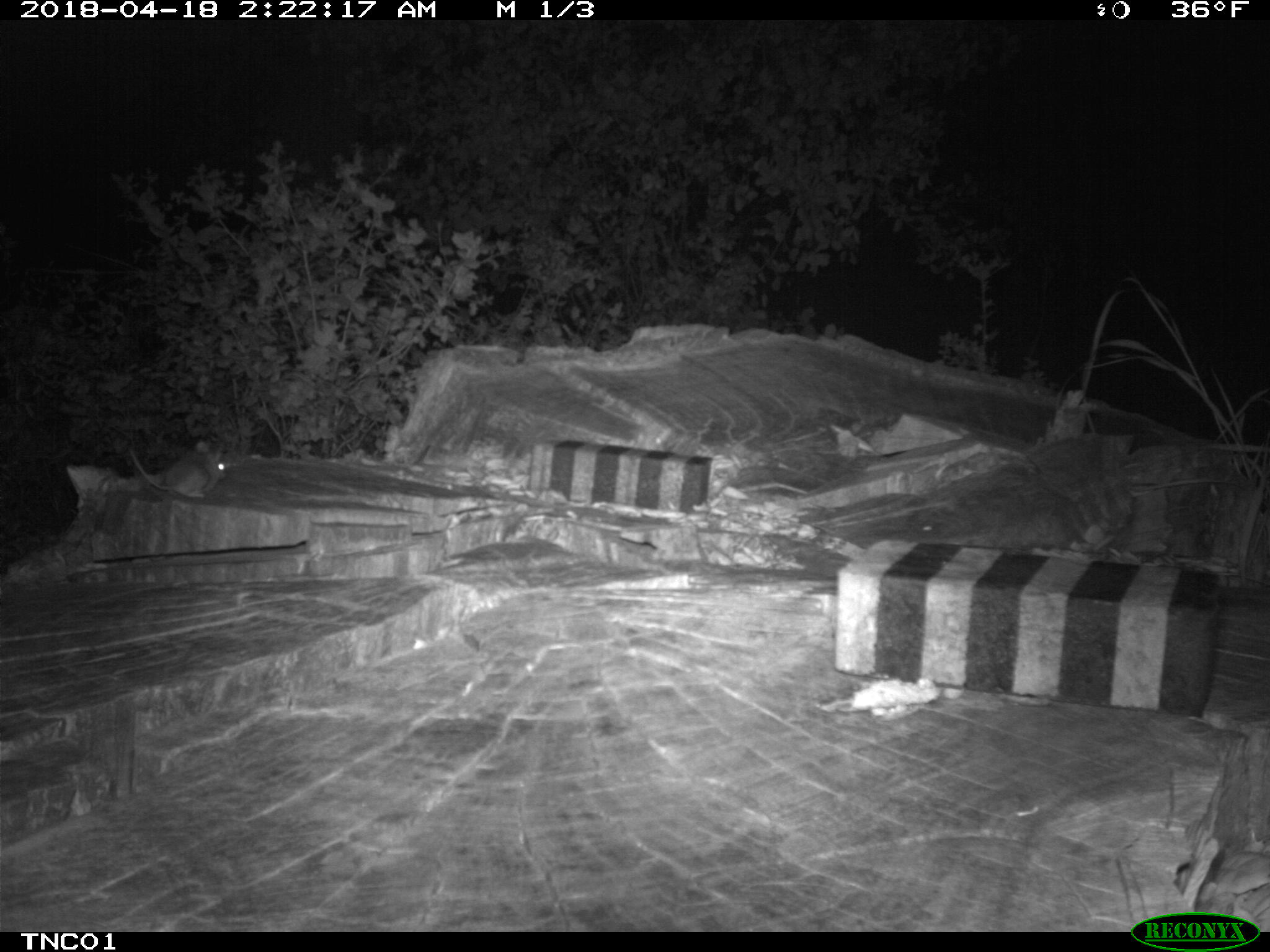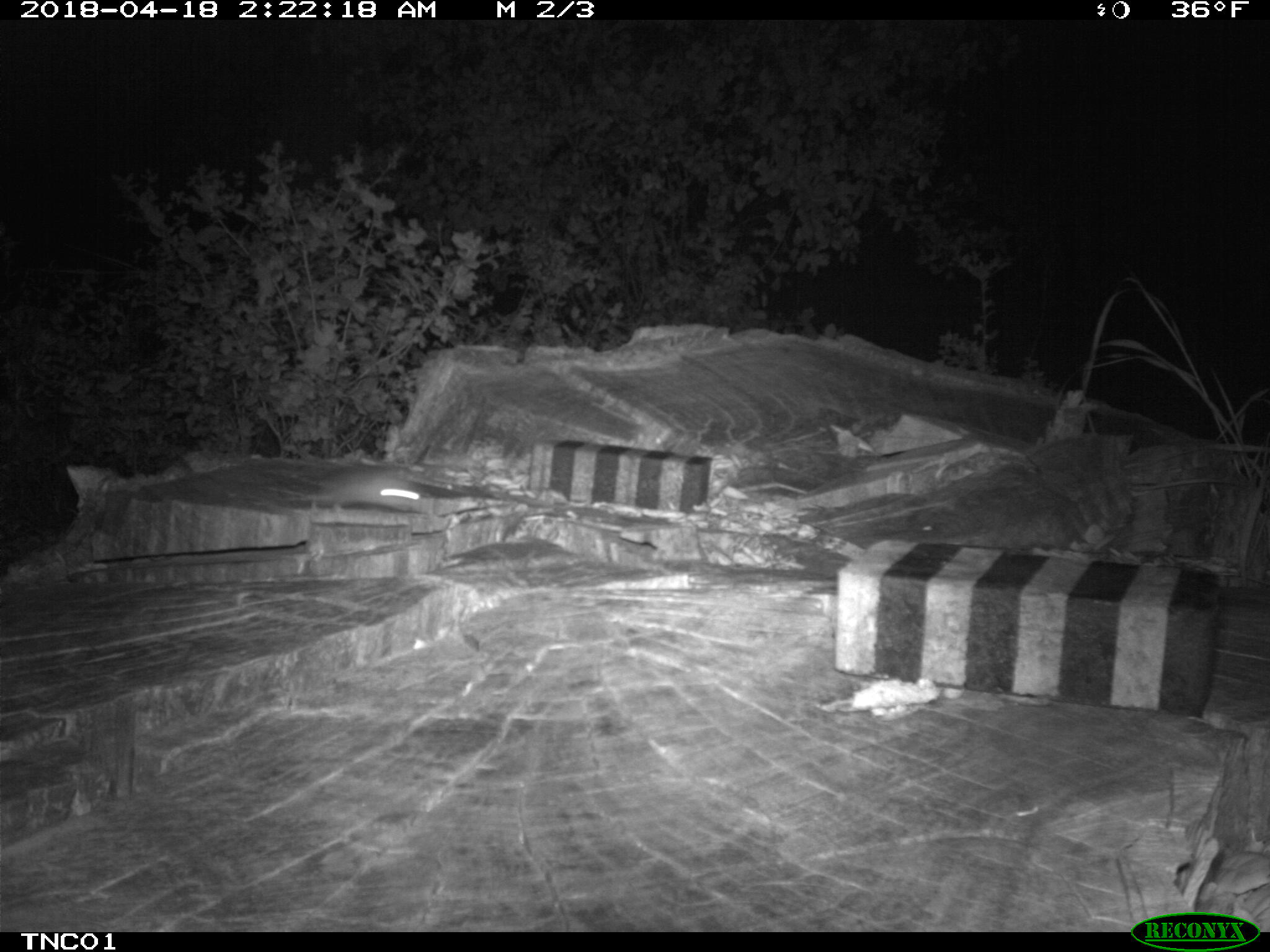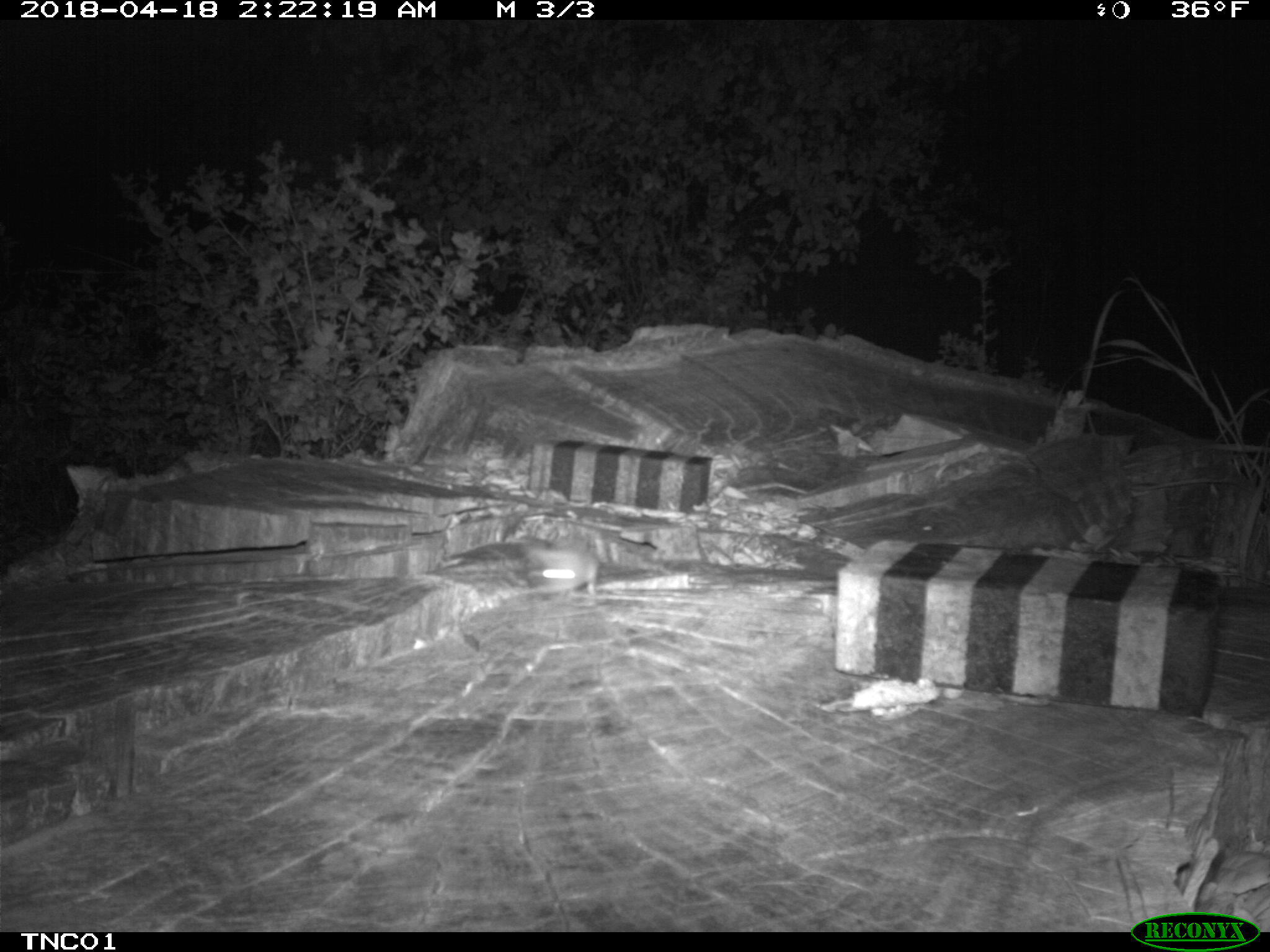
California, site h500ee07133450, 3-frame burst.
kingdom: Animalia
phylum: Chordata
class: Mammalia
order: Rodentia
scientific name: Rodentia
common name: rodent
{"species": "rodent (Rodentia)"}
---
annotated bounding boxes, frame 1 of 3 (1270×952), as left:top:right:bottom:
rodent: 127:438:228:500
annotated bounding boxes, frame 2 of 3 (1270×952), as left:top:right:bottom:
rodent: 296:467:422:516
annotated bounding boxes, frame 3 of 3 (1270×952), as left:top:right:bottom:
rodent: 526:542:598:606